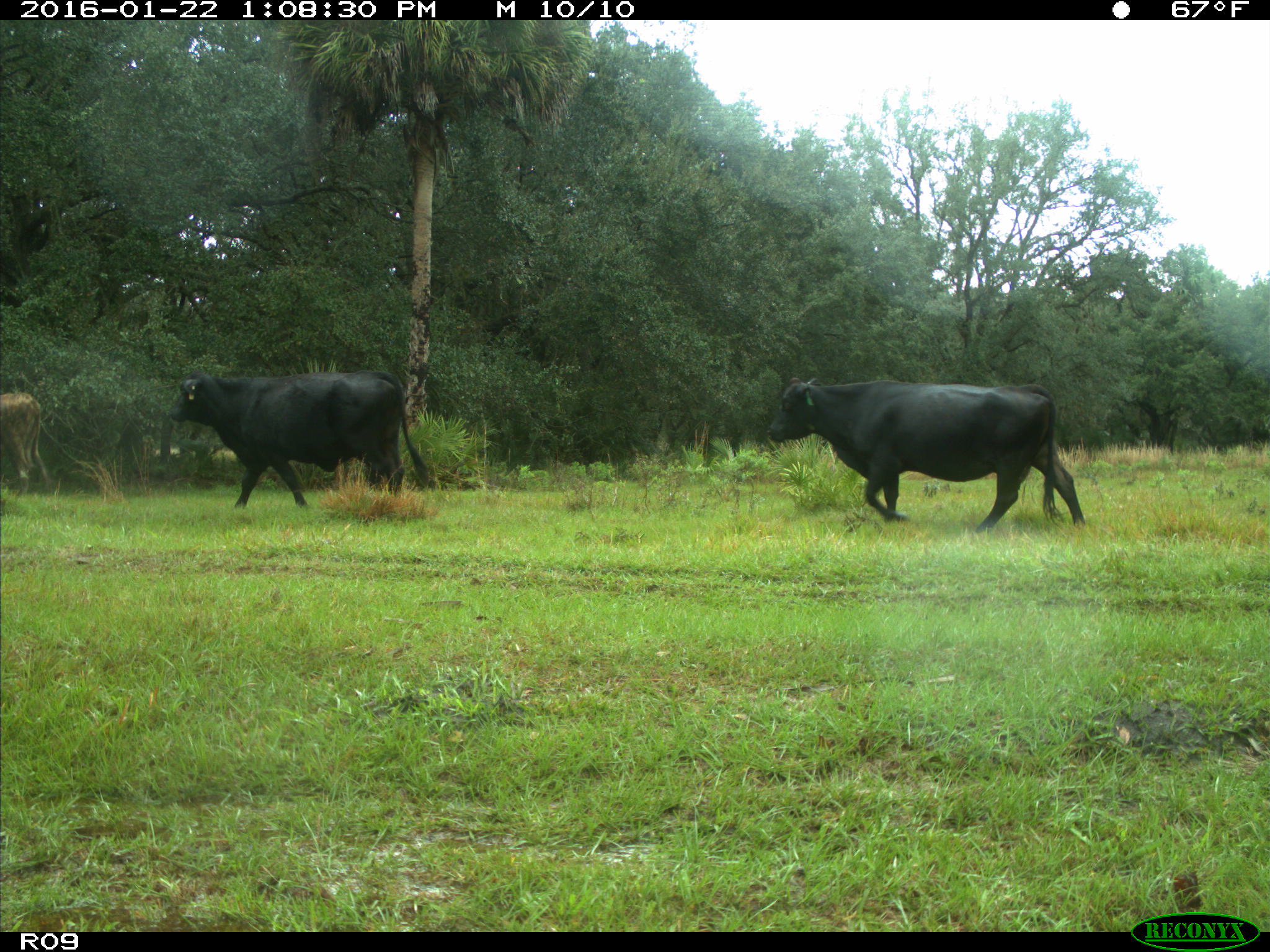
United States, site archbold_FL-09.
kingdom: Animalia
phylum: Chordata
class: Mammalia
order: Artiodactyla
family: Bovidae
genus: Bos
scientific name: Bos taurus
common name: domestic cow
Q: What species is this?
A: Bos taurus (domestic cow).